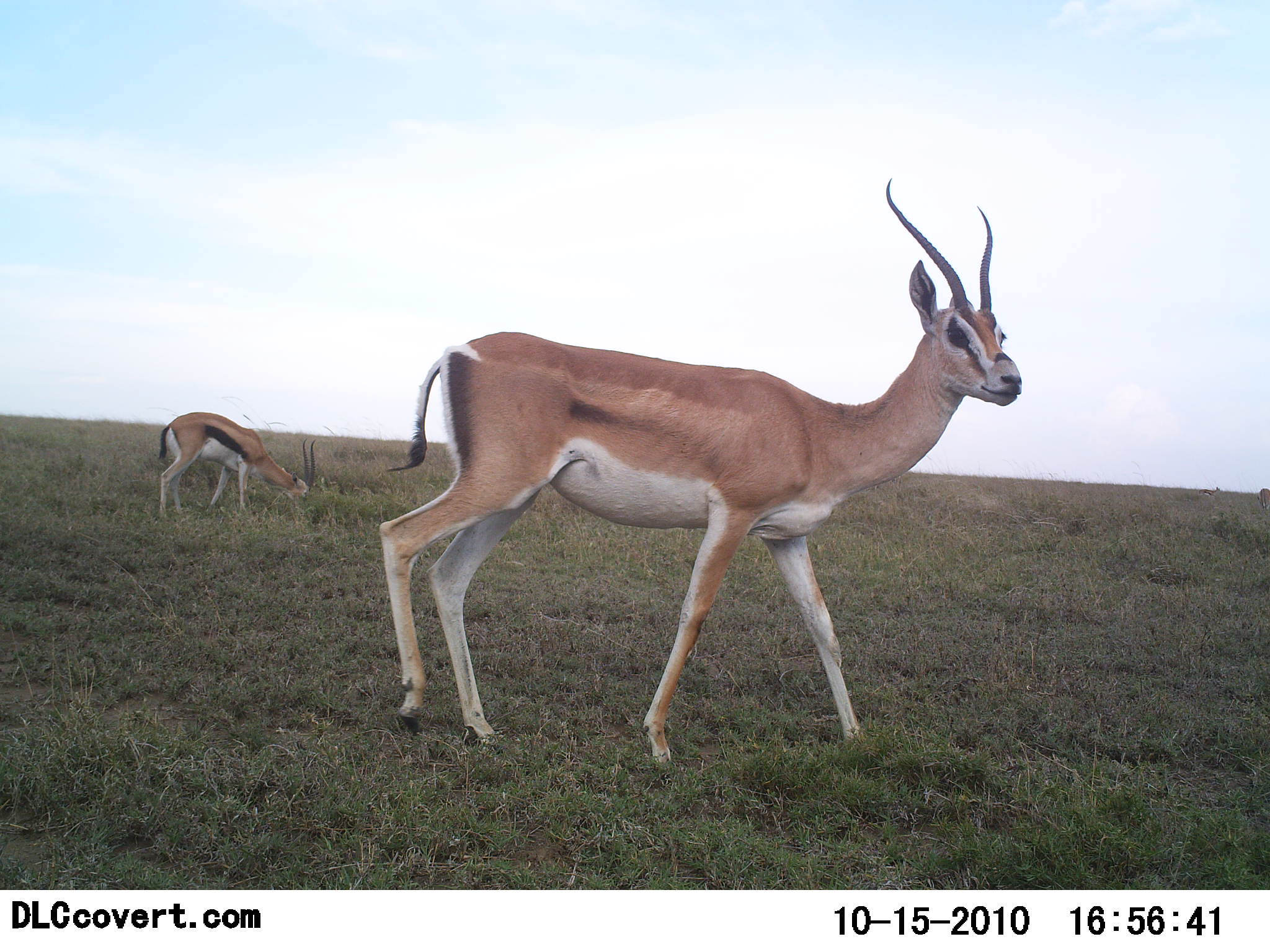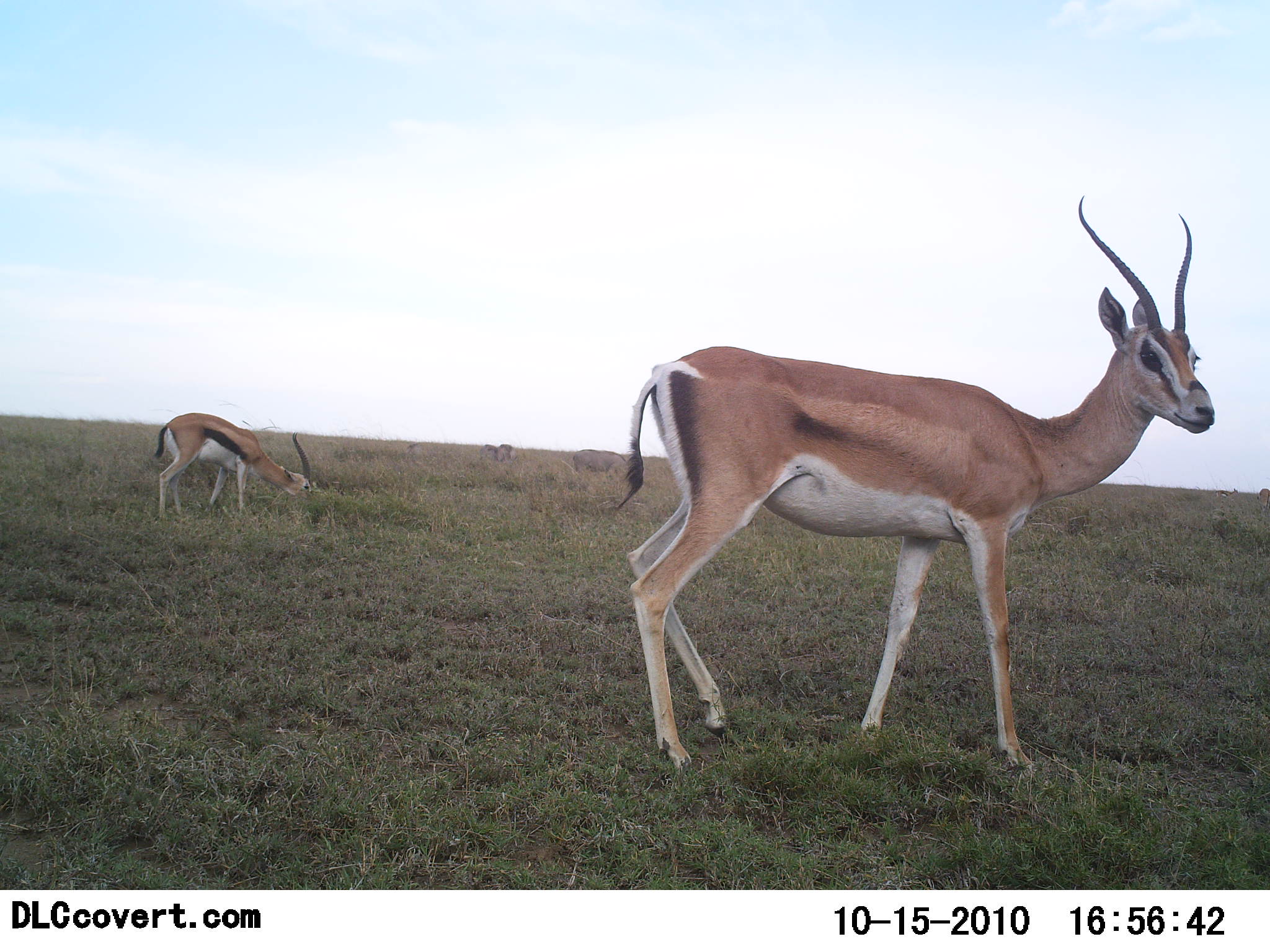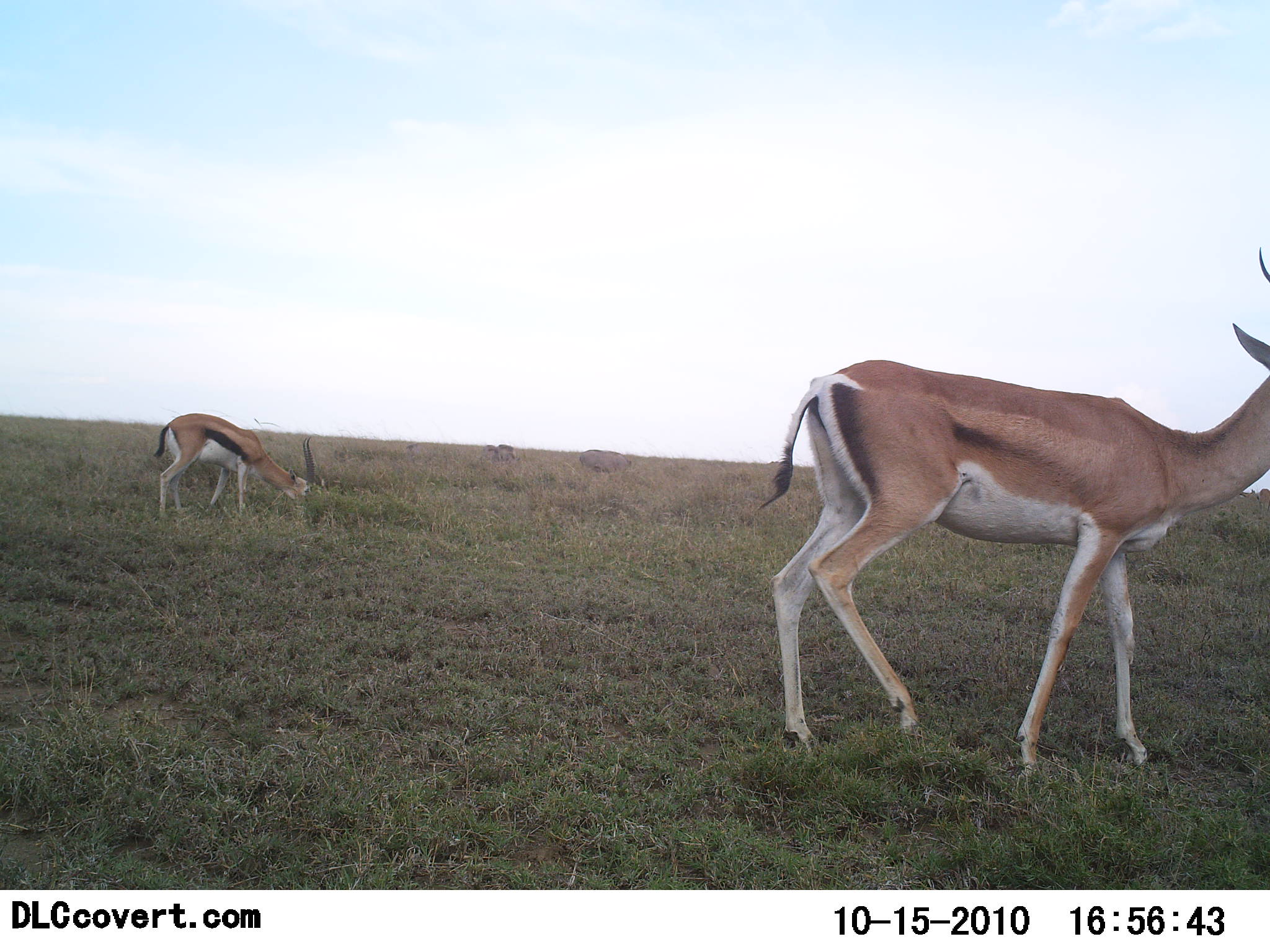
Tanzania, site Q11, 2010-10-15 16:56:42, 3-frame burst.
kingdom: Animalia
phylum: Chordata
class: Mammalia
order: Artiodactyla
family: Bovidae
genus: Nanger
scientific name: Nanger granti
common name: grant's gazelle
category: gazellegrants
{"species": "gazellegrants (grant's gazelle) (Nanger granti)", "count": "1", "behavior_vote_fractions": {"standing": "46%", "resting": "0%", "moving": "62%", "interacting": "0%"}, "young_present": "4%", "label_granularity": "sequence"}